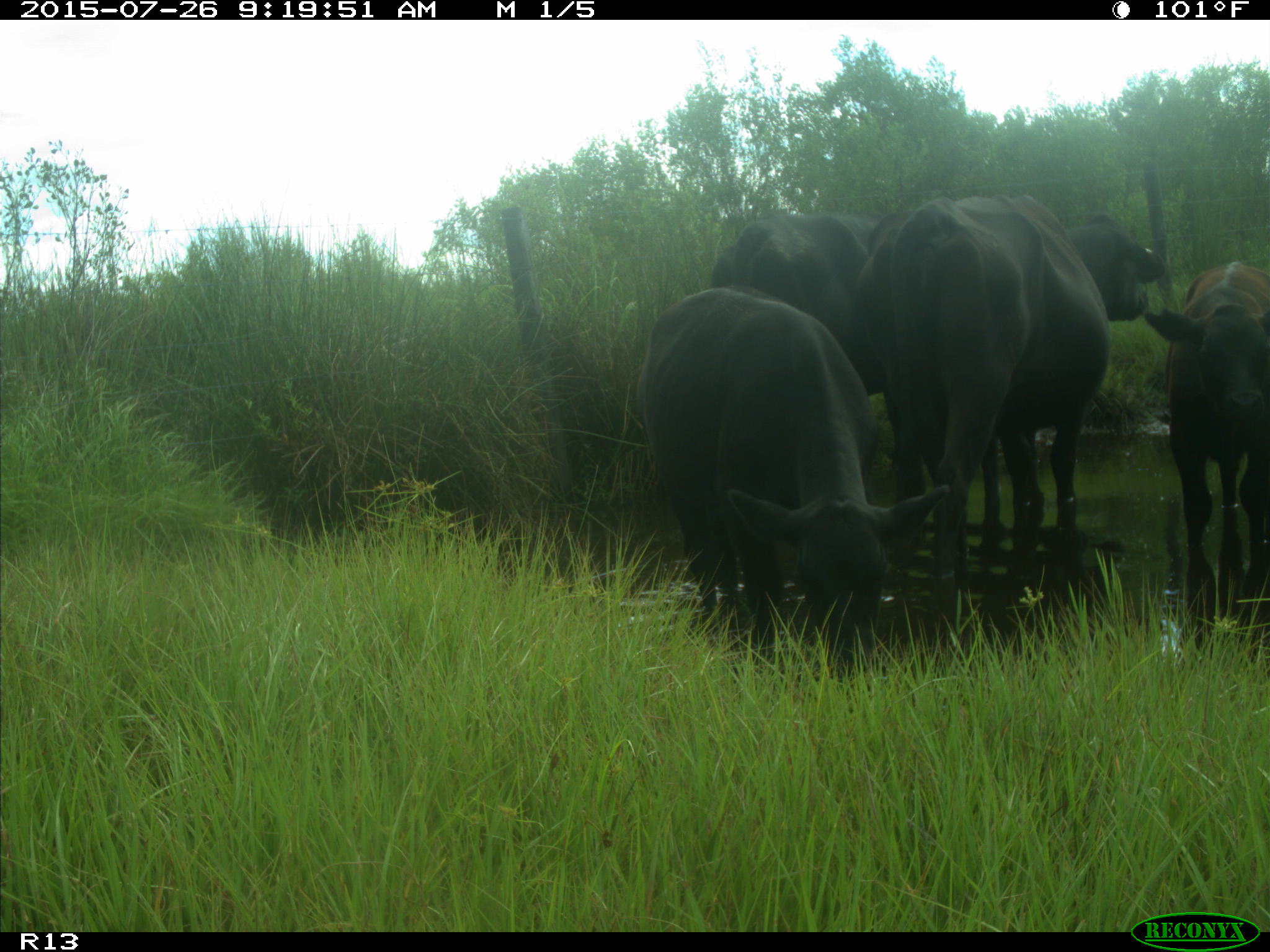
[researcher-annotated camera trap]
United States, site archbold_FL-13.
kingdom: Animalia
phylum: Chordata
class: Mammalia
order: Artiodactyla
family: Bovidae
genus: Bos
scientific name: Bos taurus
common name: domestic cow